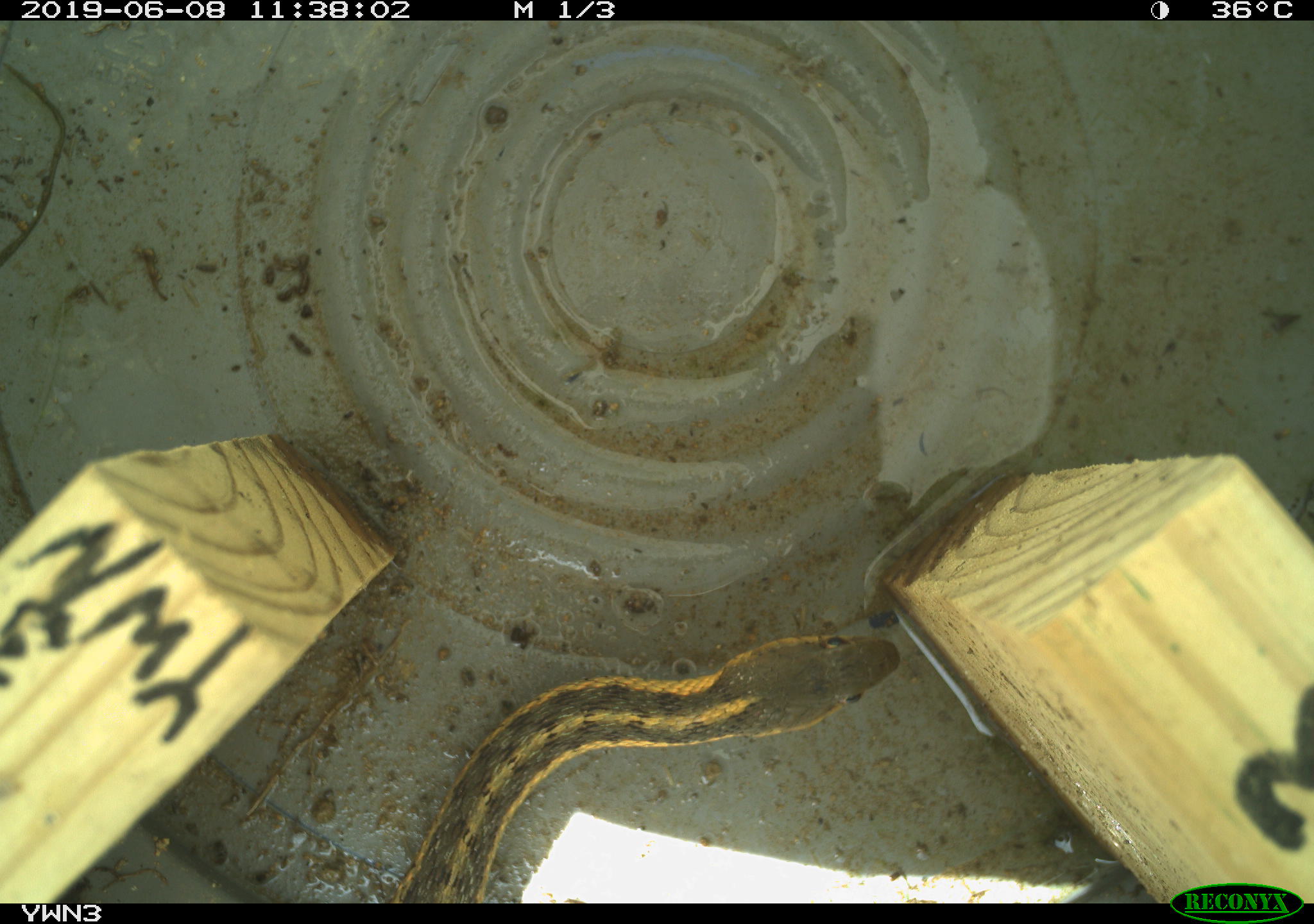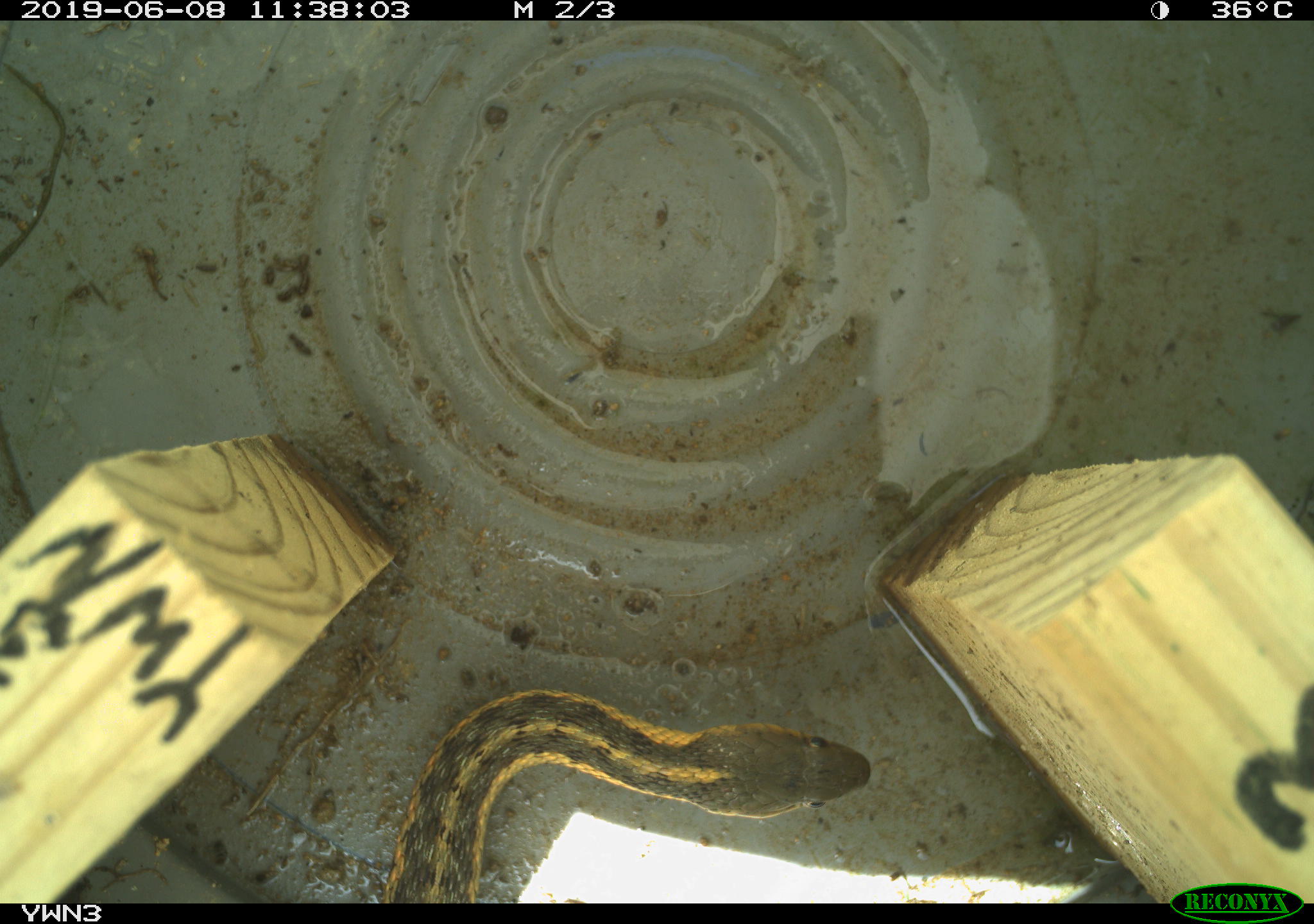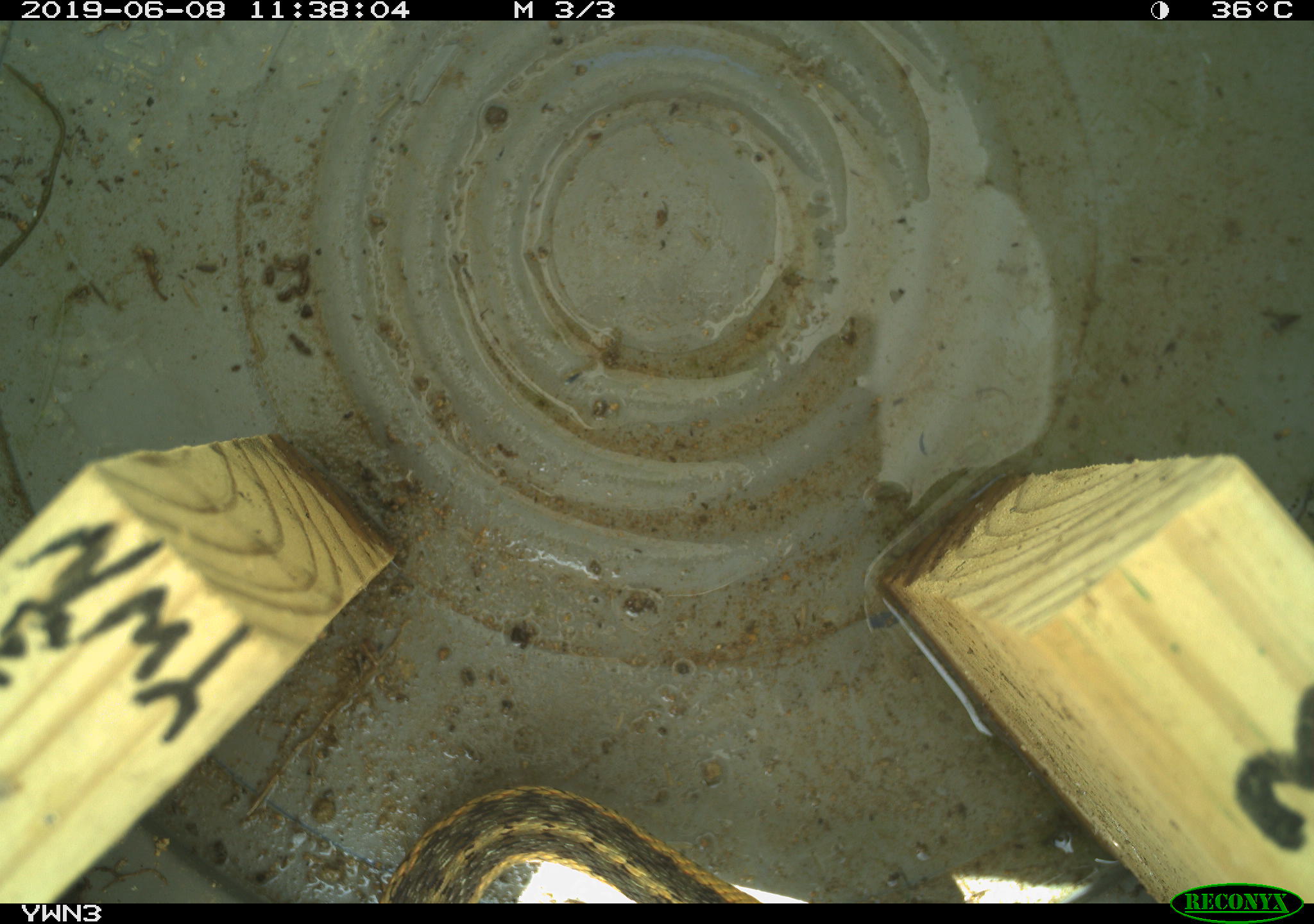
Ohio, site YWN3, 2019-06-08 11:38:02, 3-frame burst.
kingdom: Animalia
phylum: Chordata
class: Reptilia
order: Squamata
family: Colubridae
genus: Thamnophis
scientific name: Thamnophis sirtalis sirtalis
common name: eastern gartersnake